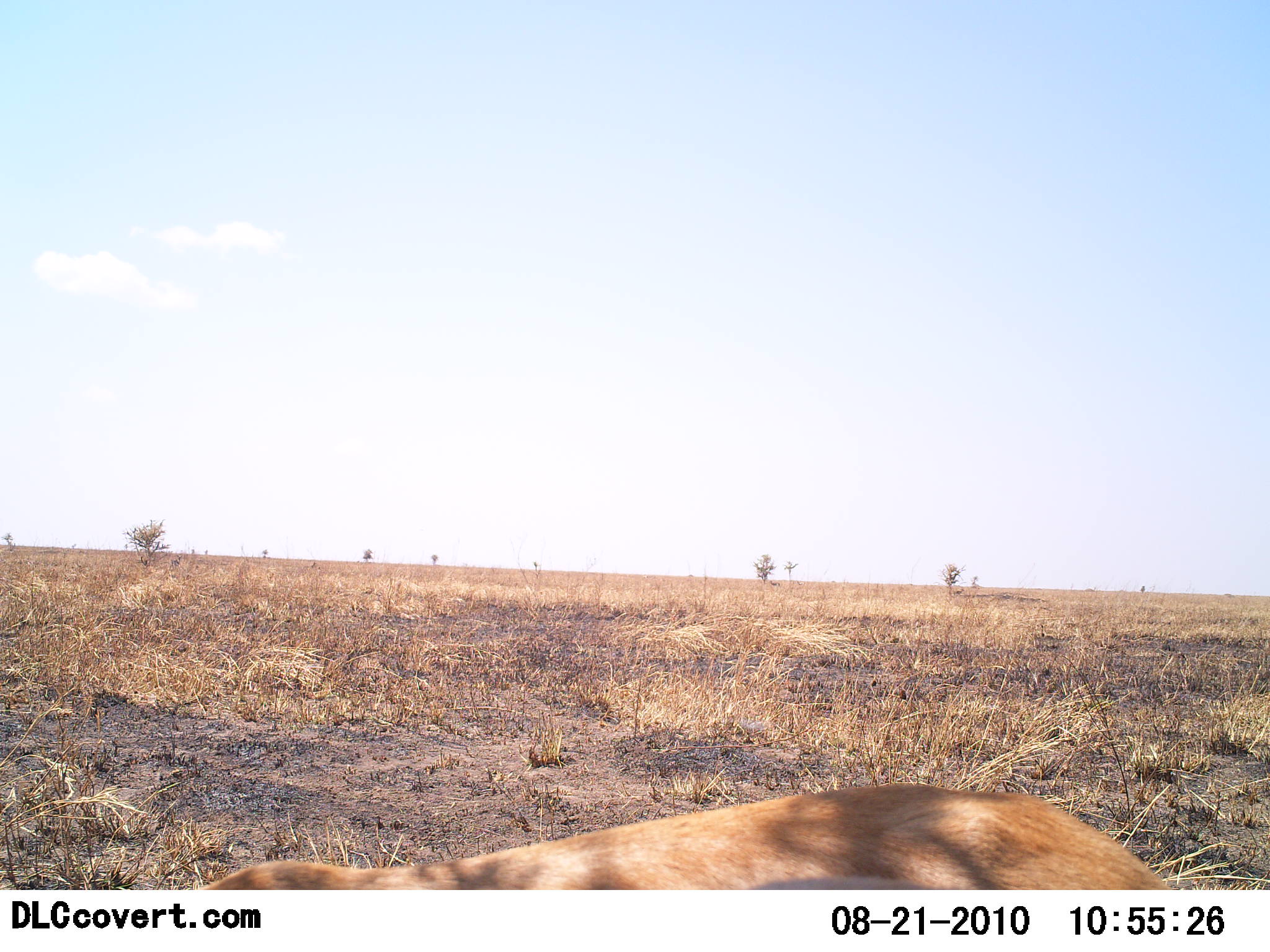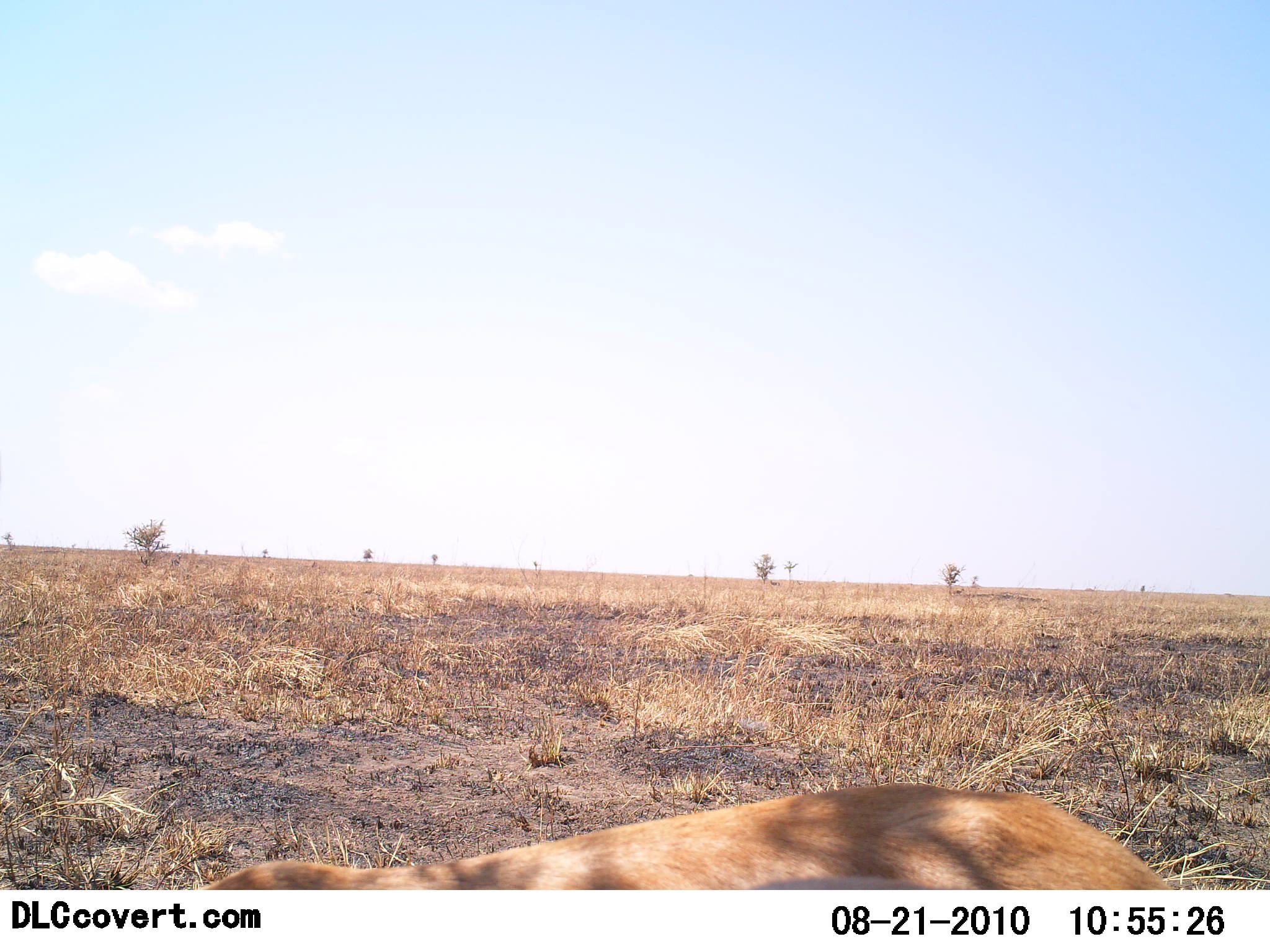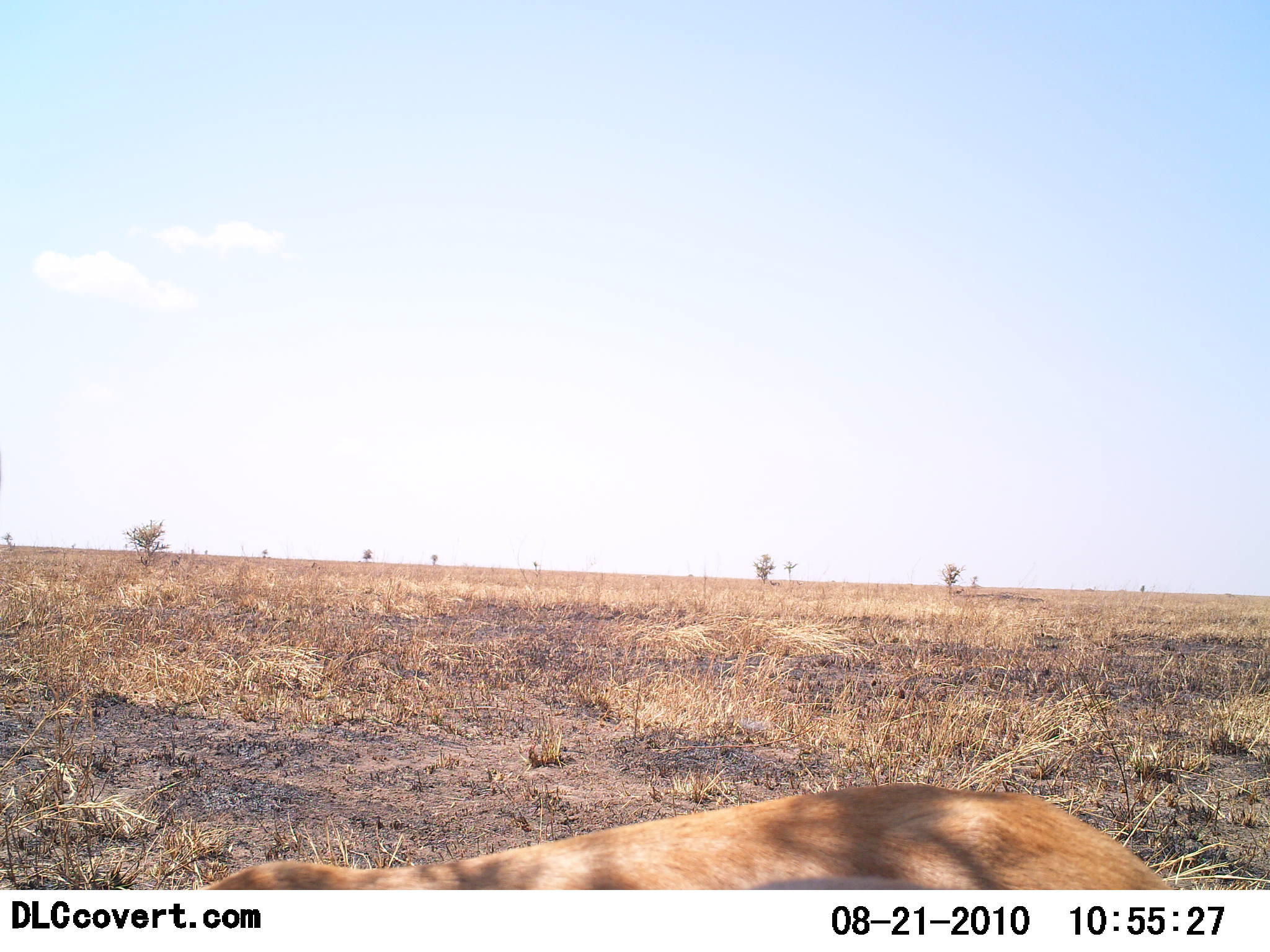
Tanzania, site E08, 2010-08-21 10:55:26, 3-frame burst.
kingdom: Animalia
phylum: Chordata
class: Mammalia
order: Carnivora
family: Felidae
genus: Panthera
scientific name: Panthera leo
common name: lion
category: lionfemale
Lionfemale (lion) (Panthera leo), count 1. Behavior (volunteer vote fractions): standing 0%, resting 100%, moving 0%, interacting 0%. Young present (vote fraction): 0%. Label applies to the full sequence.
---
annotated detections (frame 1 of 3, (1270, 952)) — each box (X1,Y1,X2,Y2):
animal: (195,785,1173,891)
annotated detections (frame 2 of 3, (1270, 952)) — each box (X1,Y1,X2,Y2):
animal: (195,783,1166,891)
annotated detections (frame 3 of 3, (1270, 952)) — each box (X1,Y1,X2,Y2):
animal: (191,783,1170,891)